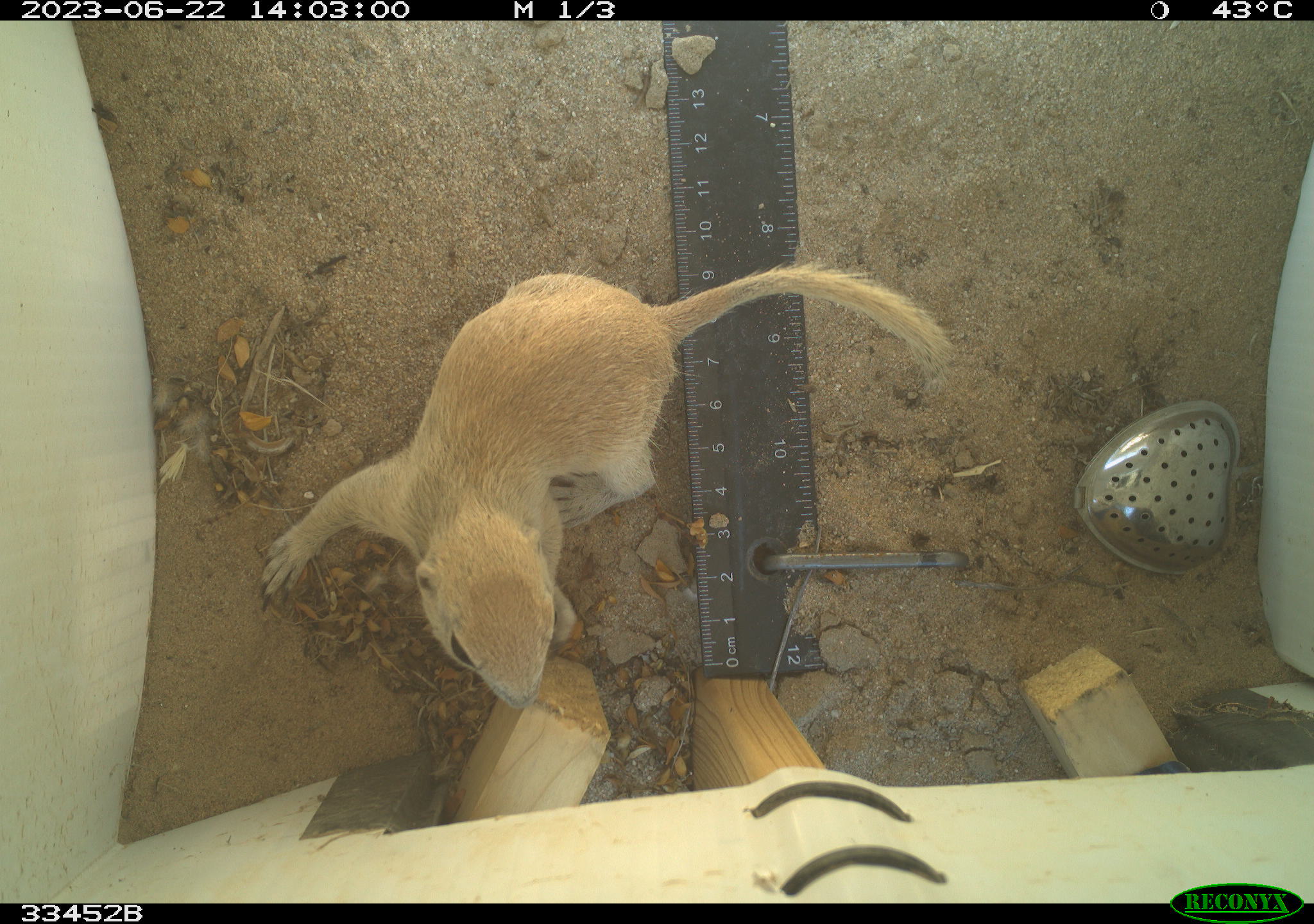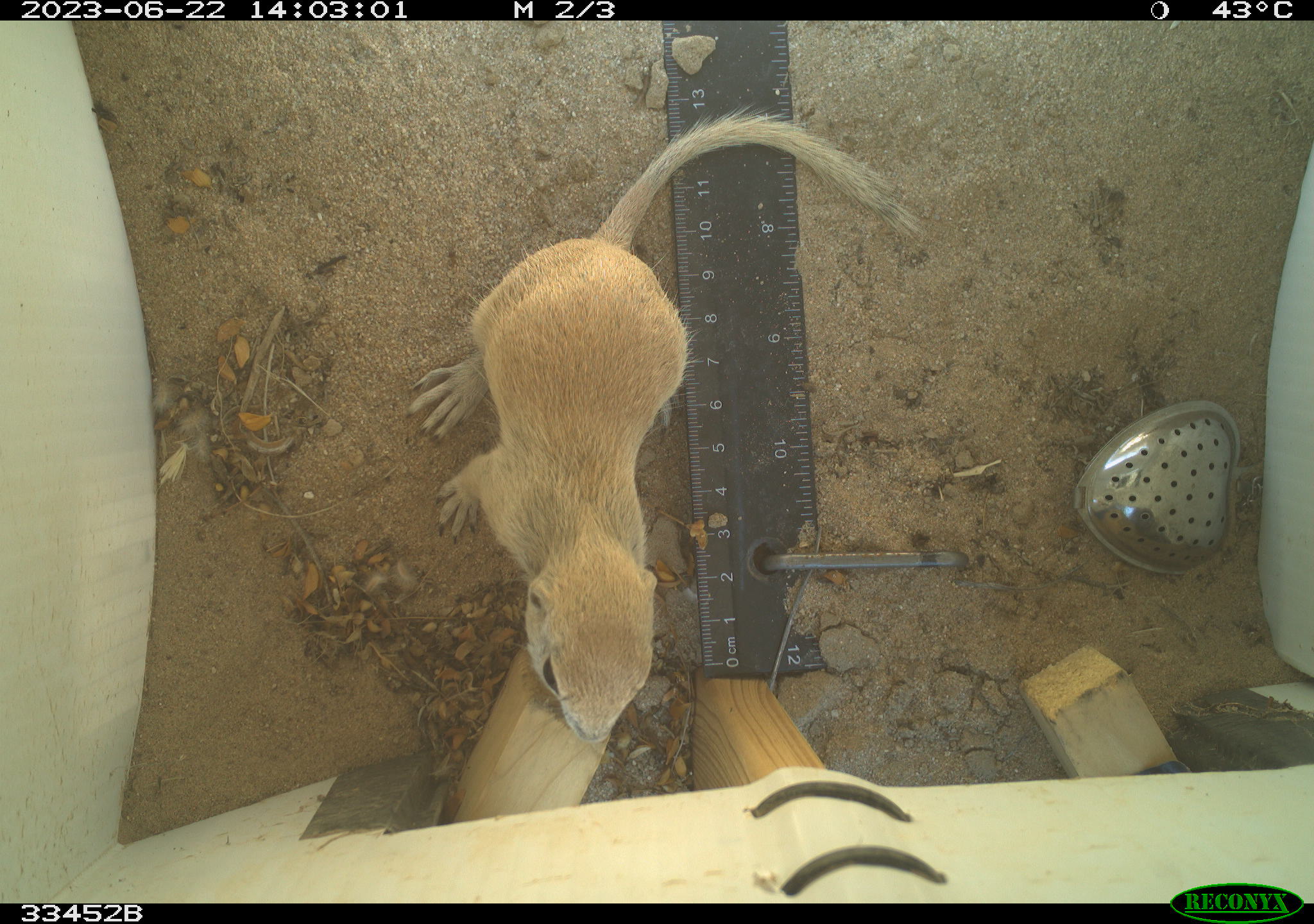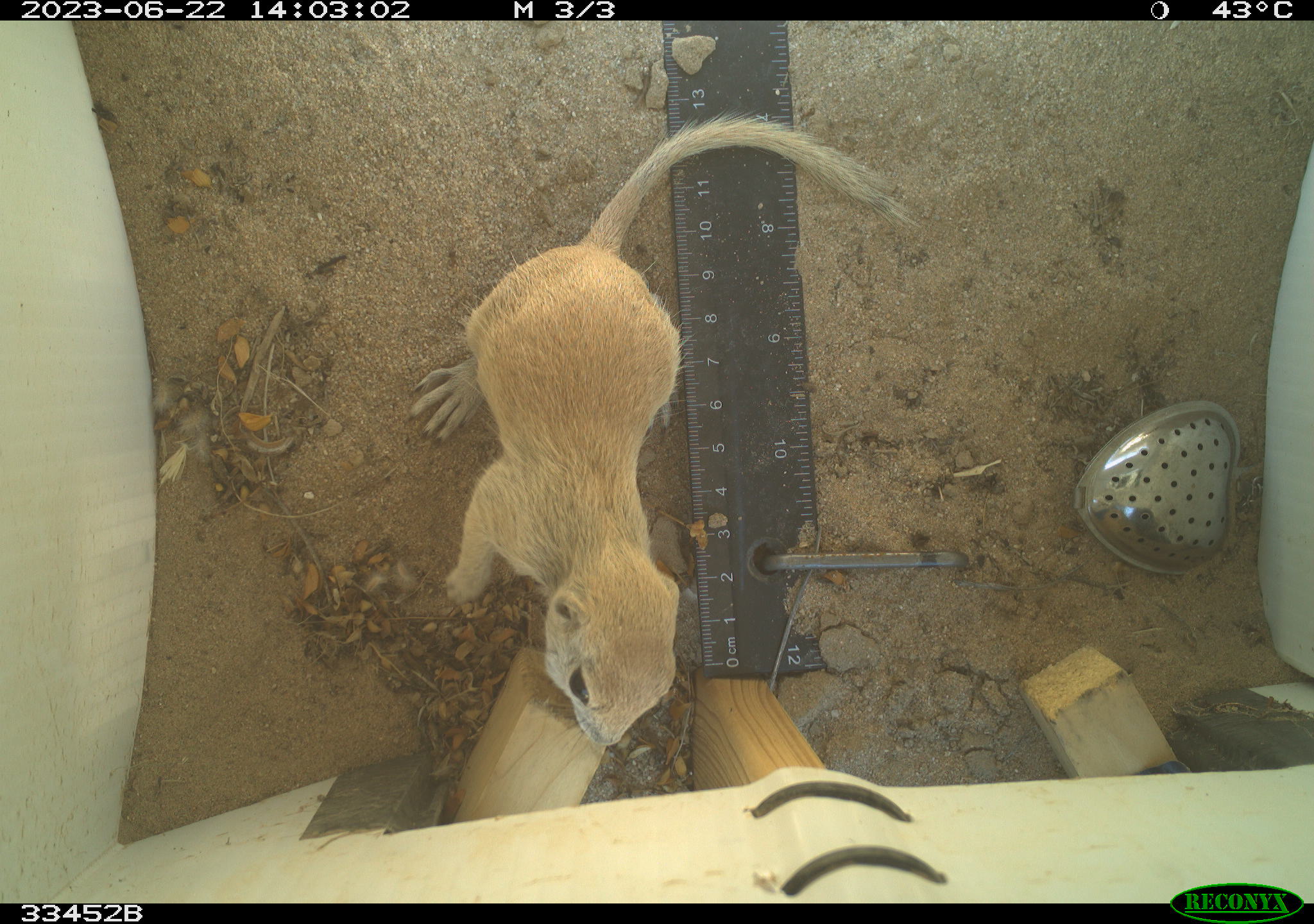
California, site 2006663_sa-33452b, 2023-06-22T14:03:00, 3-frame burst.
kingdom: Animalia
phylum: Chordata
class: Mammalia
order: Rodentia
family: Sciuridae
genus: Xerospermophilus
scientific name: Xerospermophilus tereticaudus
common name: round-tailed ground squirrel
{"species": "round-tailed ground squirrel (Xerospermophilus tereticaudus)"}